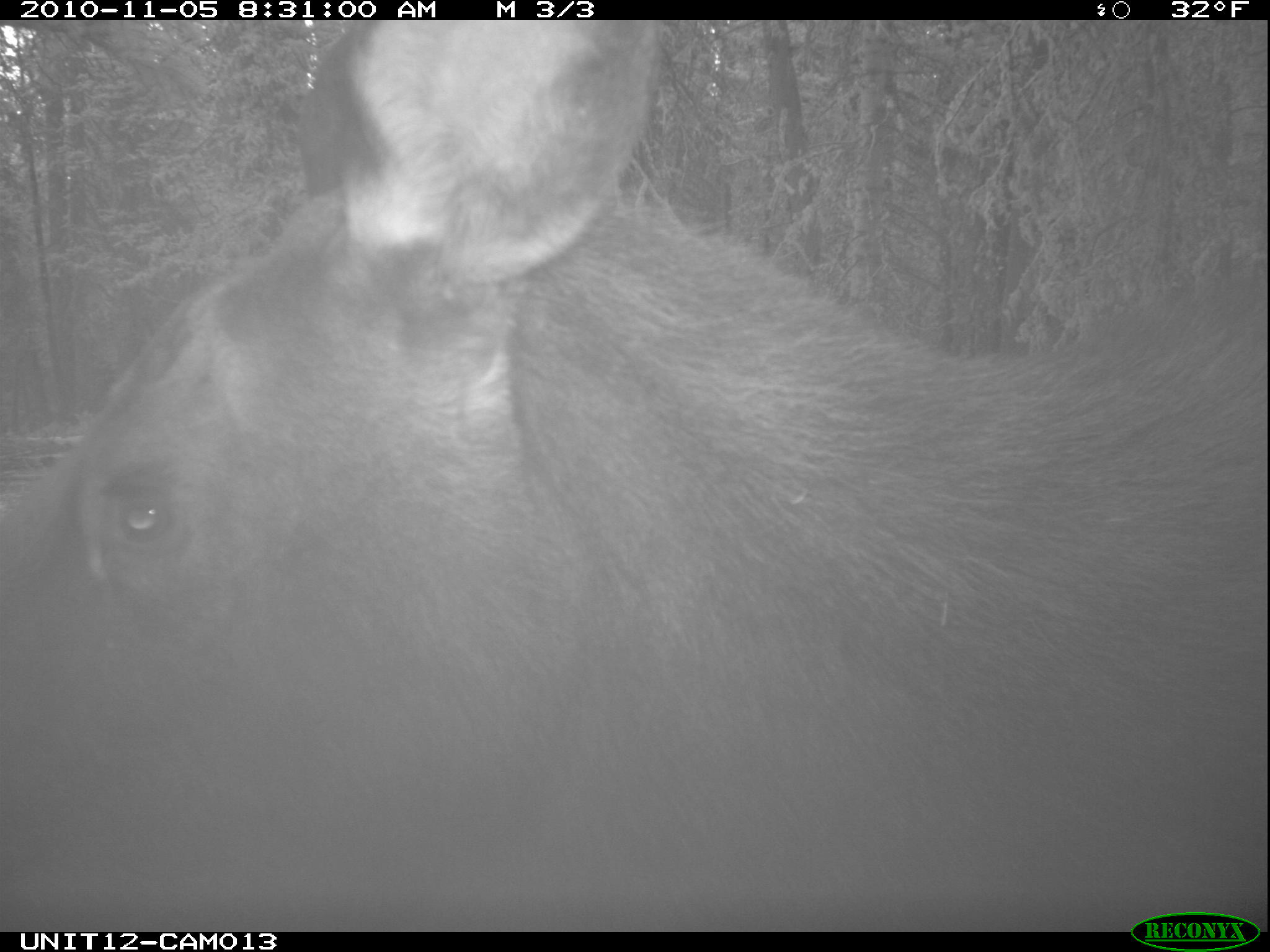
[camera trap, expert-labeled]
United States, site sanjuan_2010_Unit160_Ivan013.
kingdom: Animalia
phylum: Chordata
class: Mammalia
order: Artiodactyla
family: Cervidae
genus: Alces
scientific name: Alces alces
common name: moose